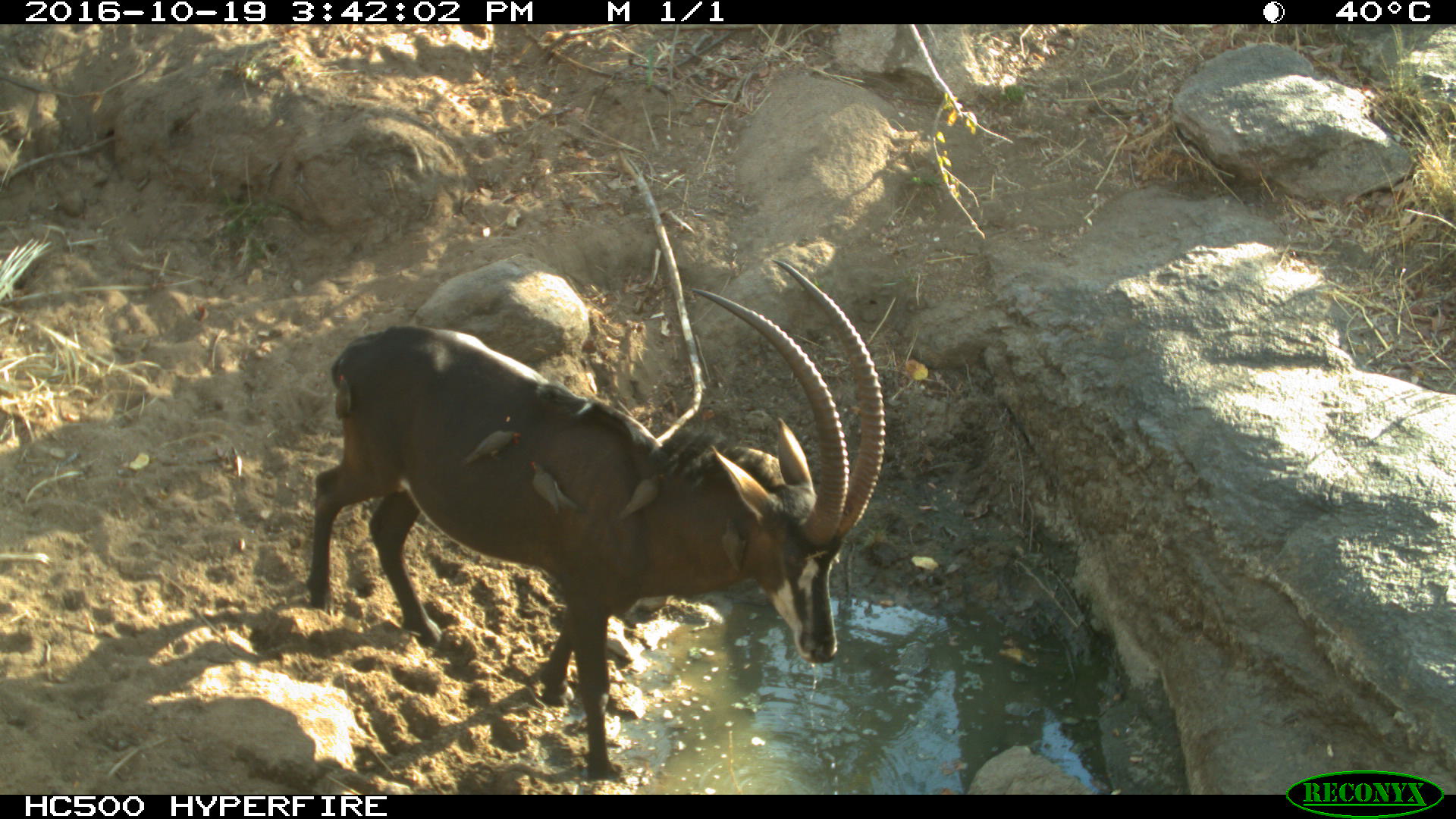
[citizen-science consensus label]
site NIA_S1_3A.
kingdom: Animalia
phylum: Chordata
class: Mammalia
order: Artiodactyla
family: Bovidae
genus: Hippotragus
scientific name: Hippotragus niger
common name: sable antelope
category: sable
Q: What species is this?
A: Sable (sable antelope) (Hippotragus niger).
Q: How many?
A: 1.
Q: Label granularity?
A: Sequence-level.